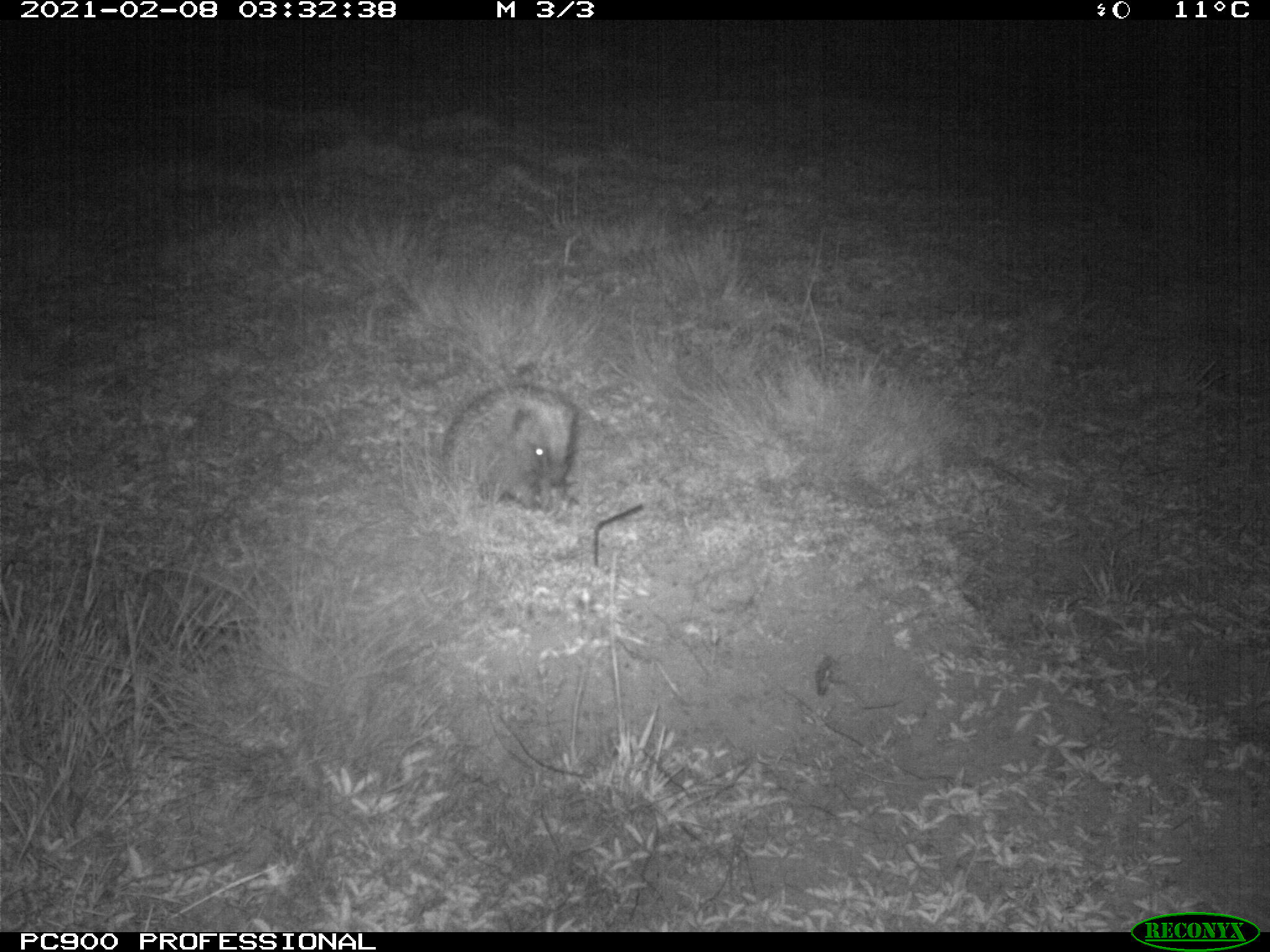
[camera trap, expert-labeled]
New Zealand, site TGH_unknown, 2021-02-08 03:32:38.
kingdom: Animalia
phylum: Chordata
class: Mammalia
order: Eulipotyphla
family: Erinaceidae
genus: Erinaceus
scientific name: Erinaceus europaeus europaeus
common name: european hedgehog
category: hedgehog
Hedgehog (european hedgehog) (Erinaceus europaeus europaeus).